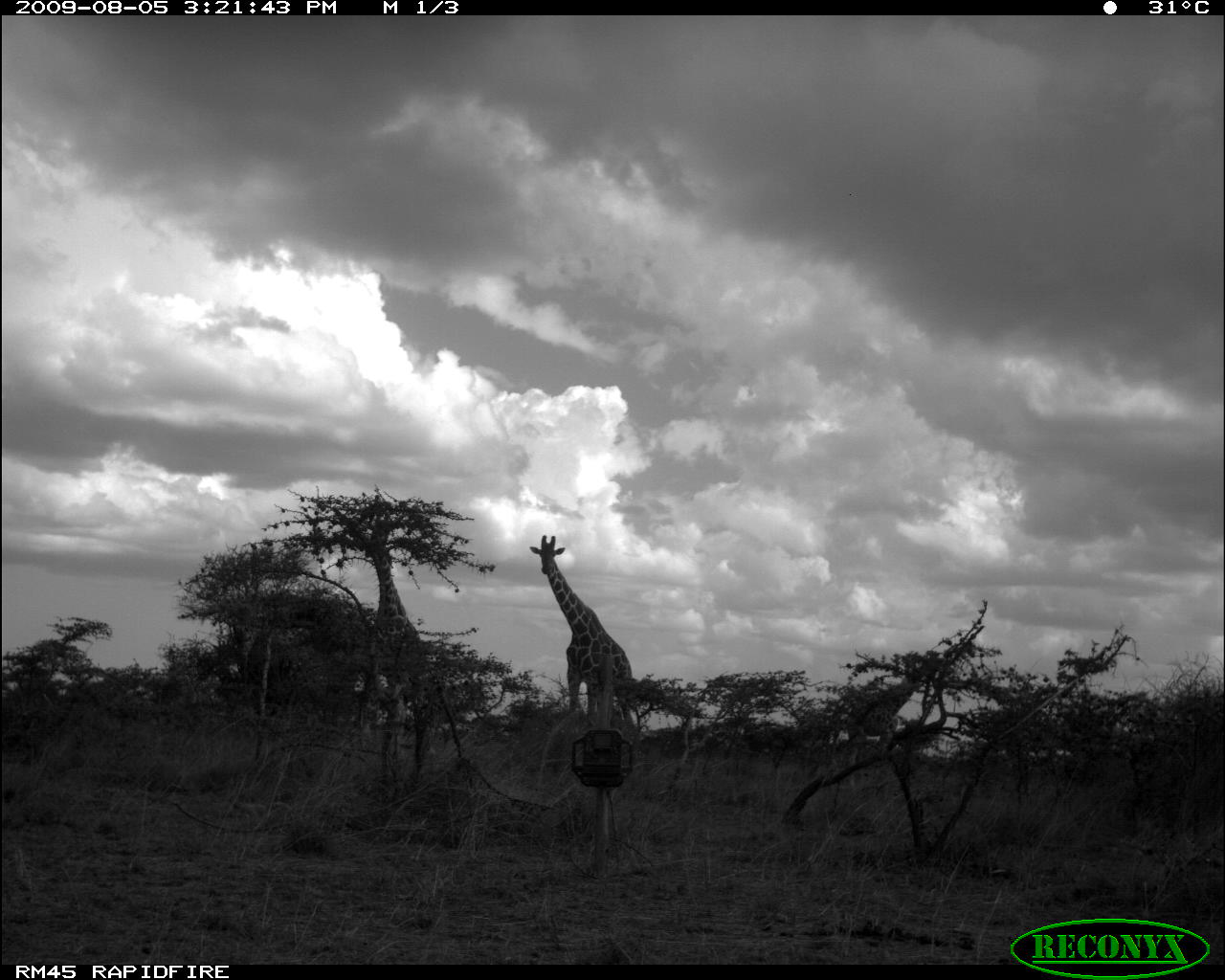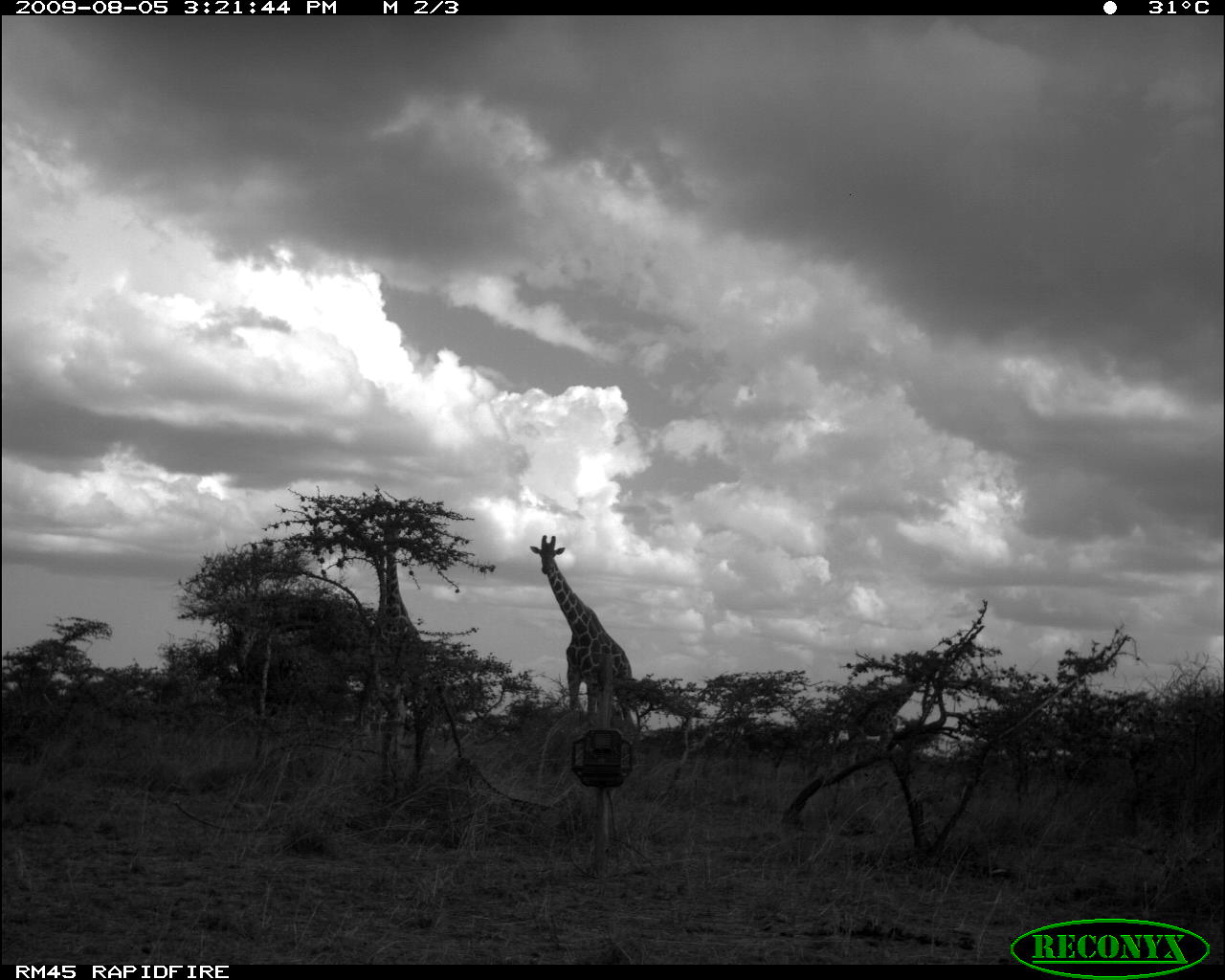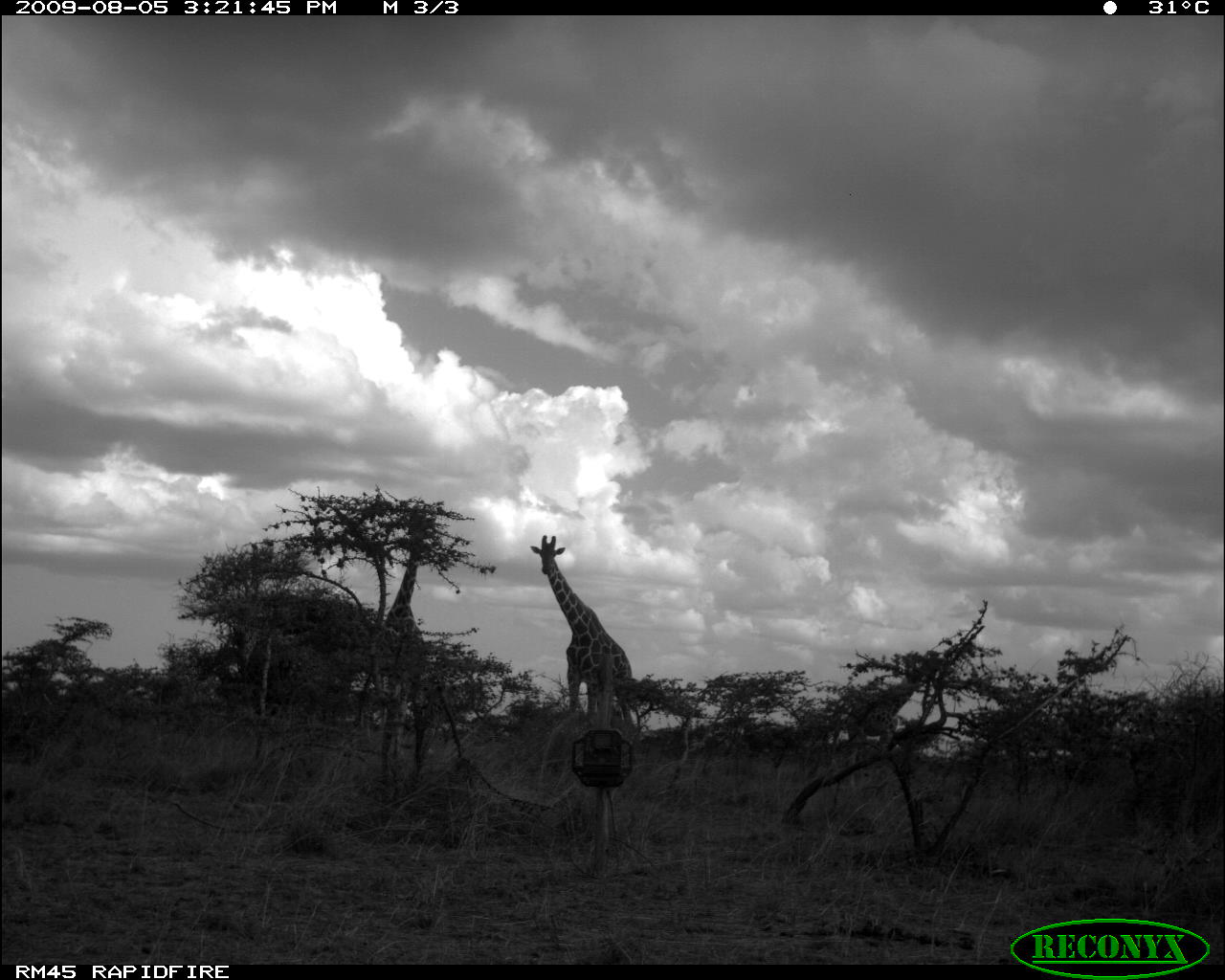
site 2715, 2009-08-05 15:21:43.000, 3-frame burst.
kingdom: Animalia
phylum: Chordata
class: Mammalia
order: Artiodactyla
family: Giraffidae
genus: Giraffa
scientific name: Giraffa camelopardalis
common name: giraffe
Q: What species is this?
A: Giraffa camelopardalis (giraffe).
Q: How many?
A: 3.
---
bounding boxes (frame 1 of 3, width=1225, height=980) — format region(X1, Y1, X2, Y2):
giraffa camelopardalis: region(528, 534, 634, 722); region(350, 539, 433, 741)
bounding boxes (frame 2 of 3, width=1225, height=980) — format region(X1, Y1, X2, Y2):
giraffa camelopardalis: region(528, 533, 638, 727); region(378, 514, 420, 644)